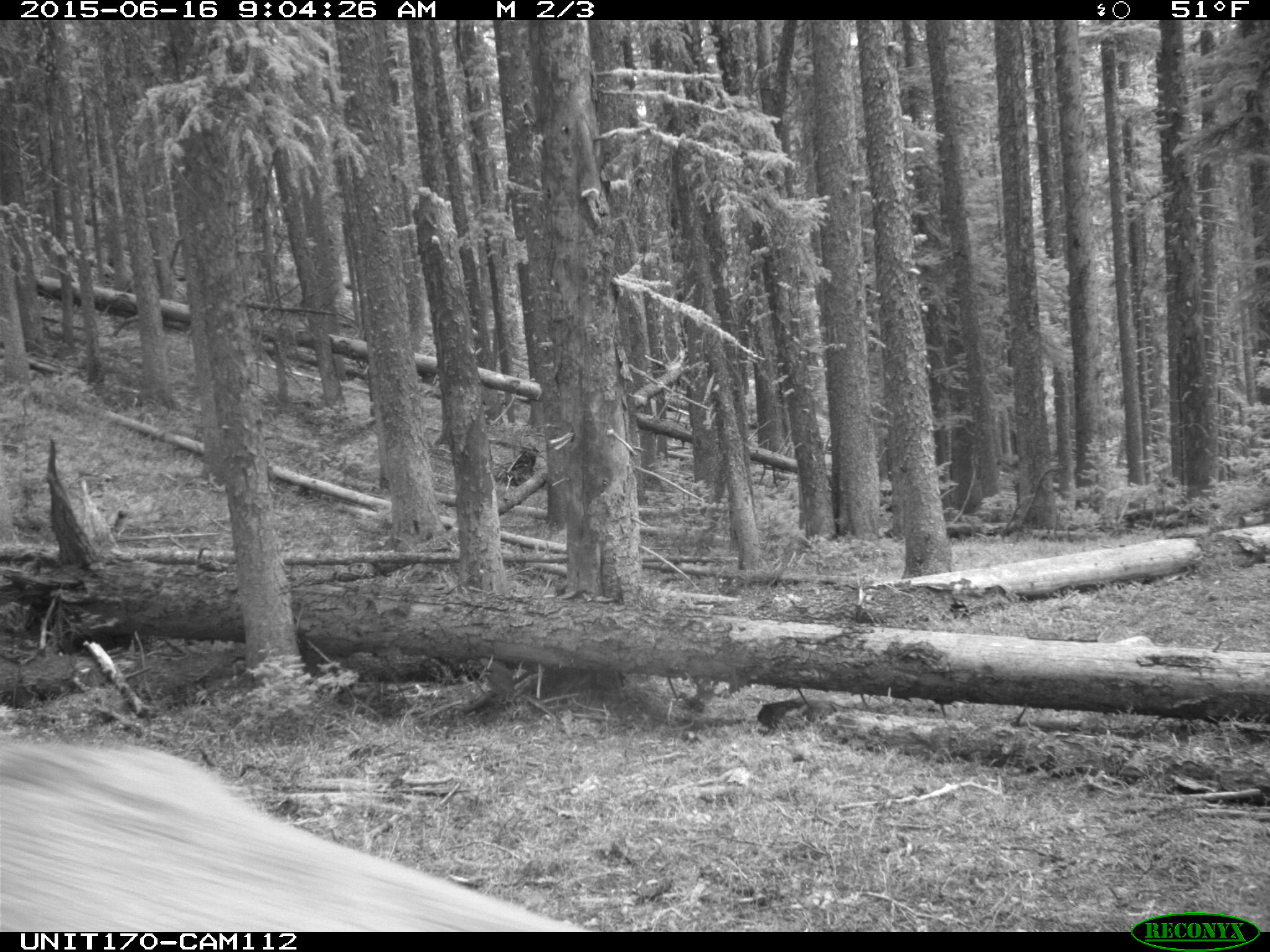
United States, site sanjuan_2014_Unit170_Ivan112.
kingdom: Animalia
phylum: Chordata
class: Mammalia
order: Artiodactyla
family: Cervidae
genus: Cervus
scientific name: Cervus elaphus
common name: red deer